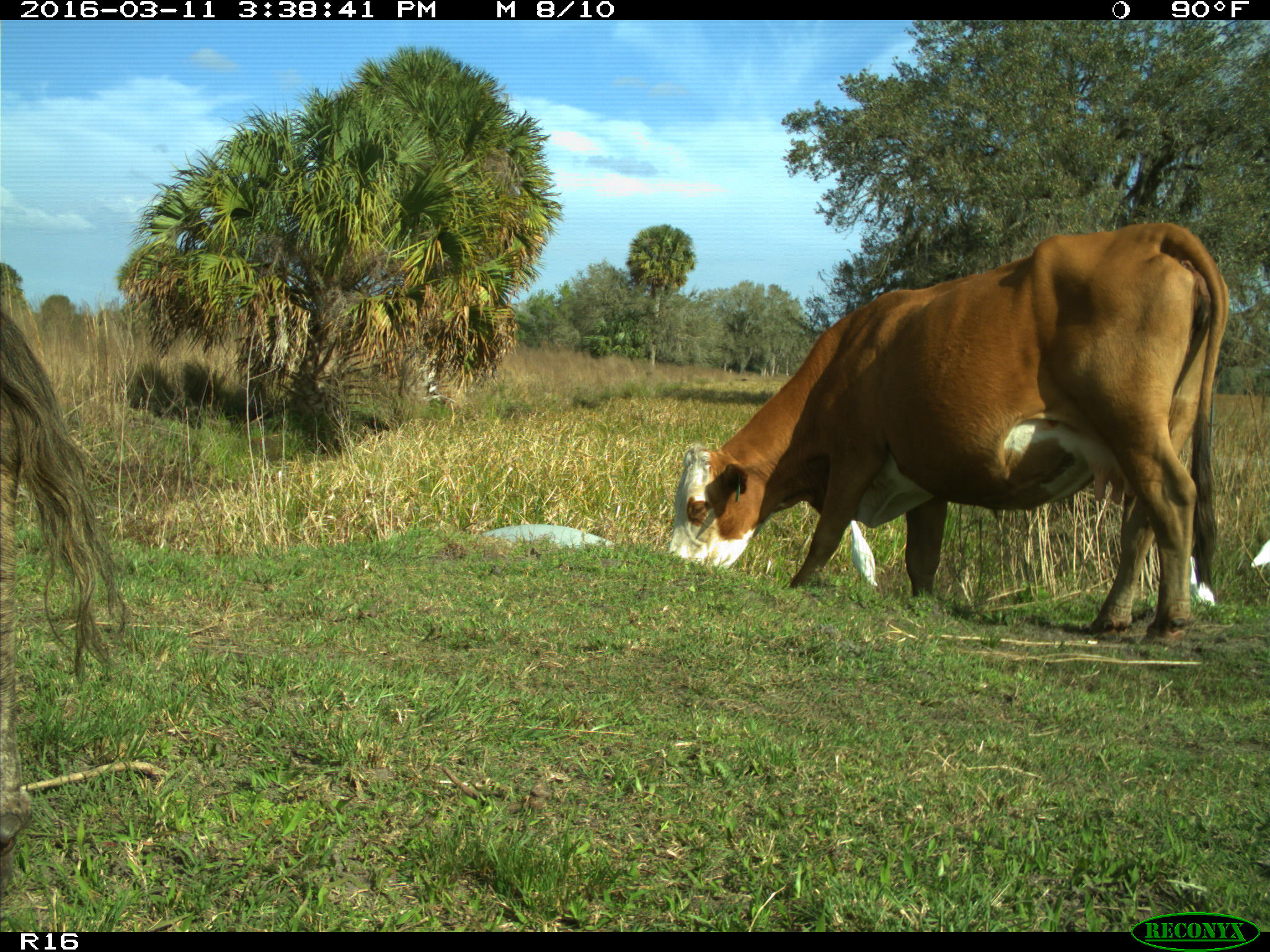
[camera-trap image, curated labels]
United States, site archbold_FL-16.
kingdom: Animalia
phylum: Chordata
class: Mammalia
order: Artiodactyla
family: Bovidae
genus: Bos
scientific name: Bos taurus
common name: domestic cow